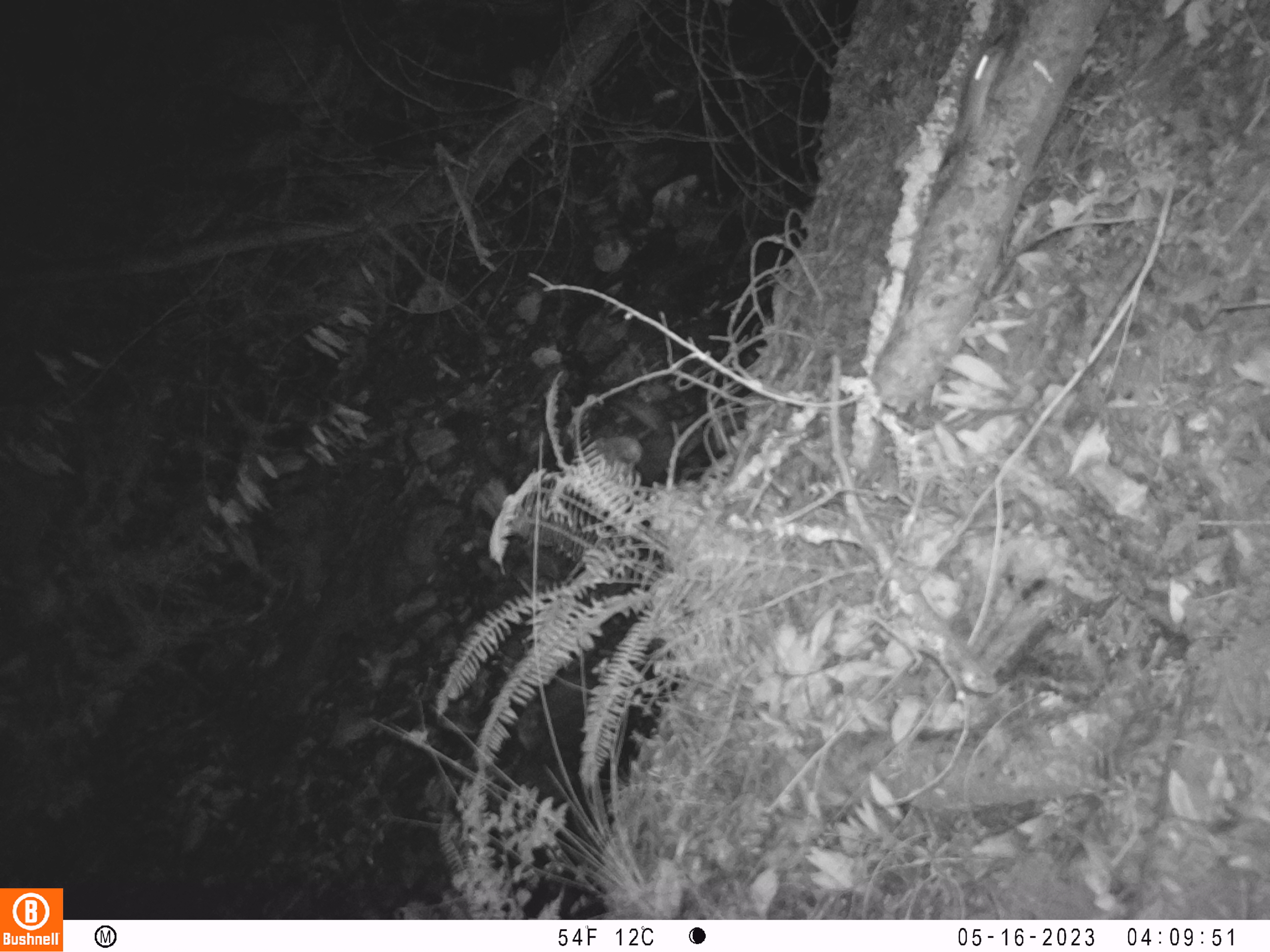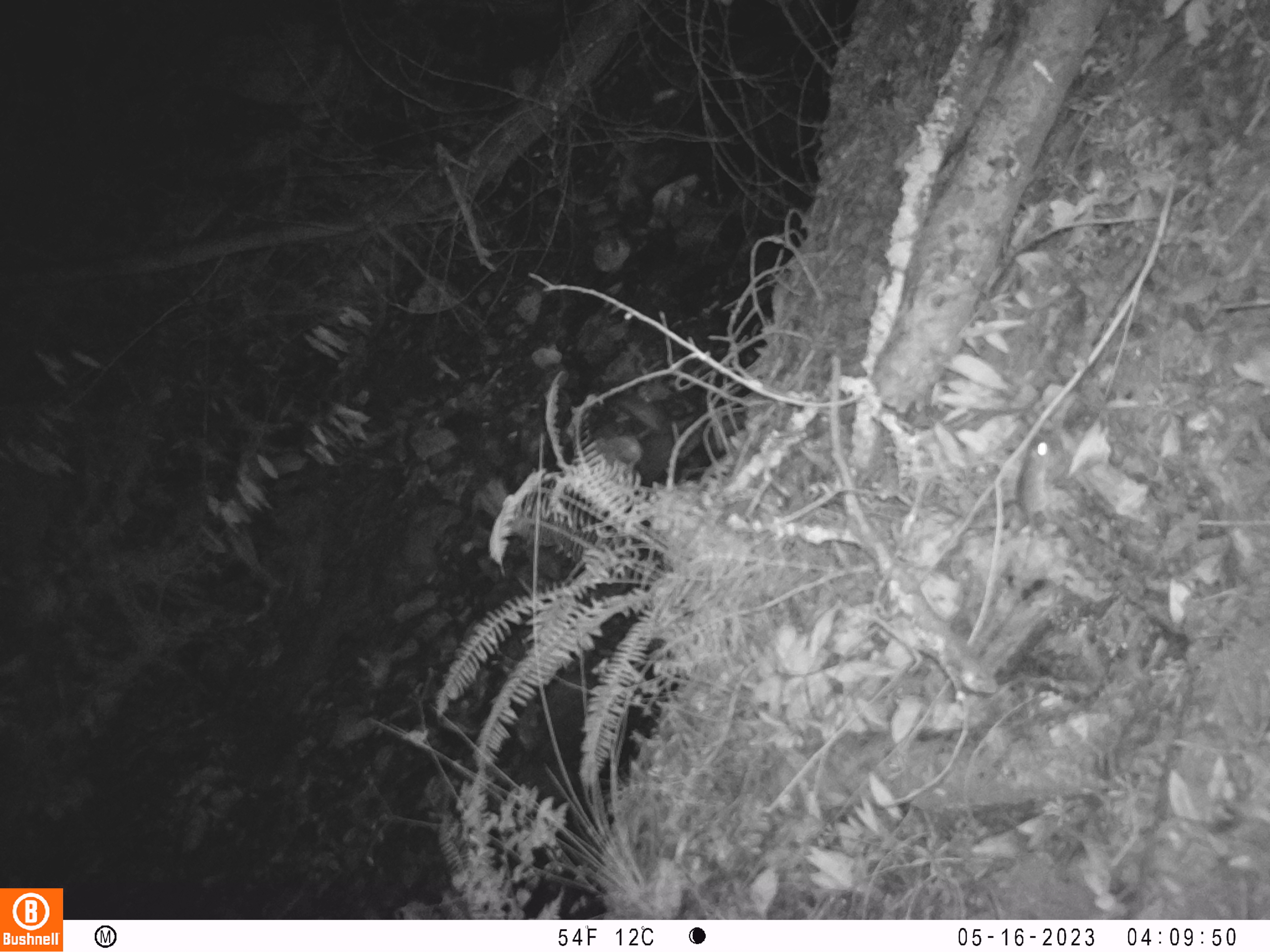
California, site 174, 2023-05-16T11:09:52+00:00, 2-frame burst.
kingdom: Animalia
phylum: Chordata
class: Mammalia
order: Rodentia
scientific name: Rodentia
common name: mouse or rat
Mouse or rat (Rodentia).